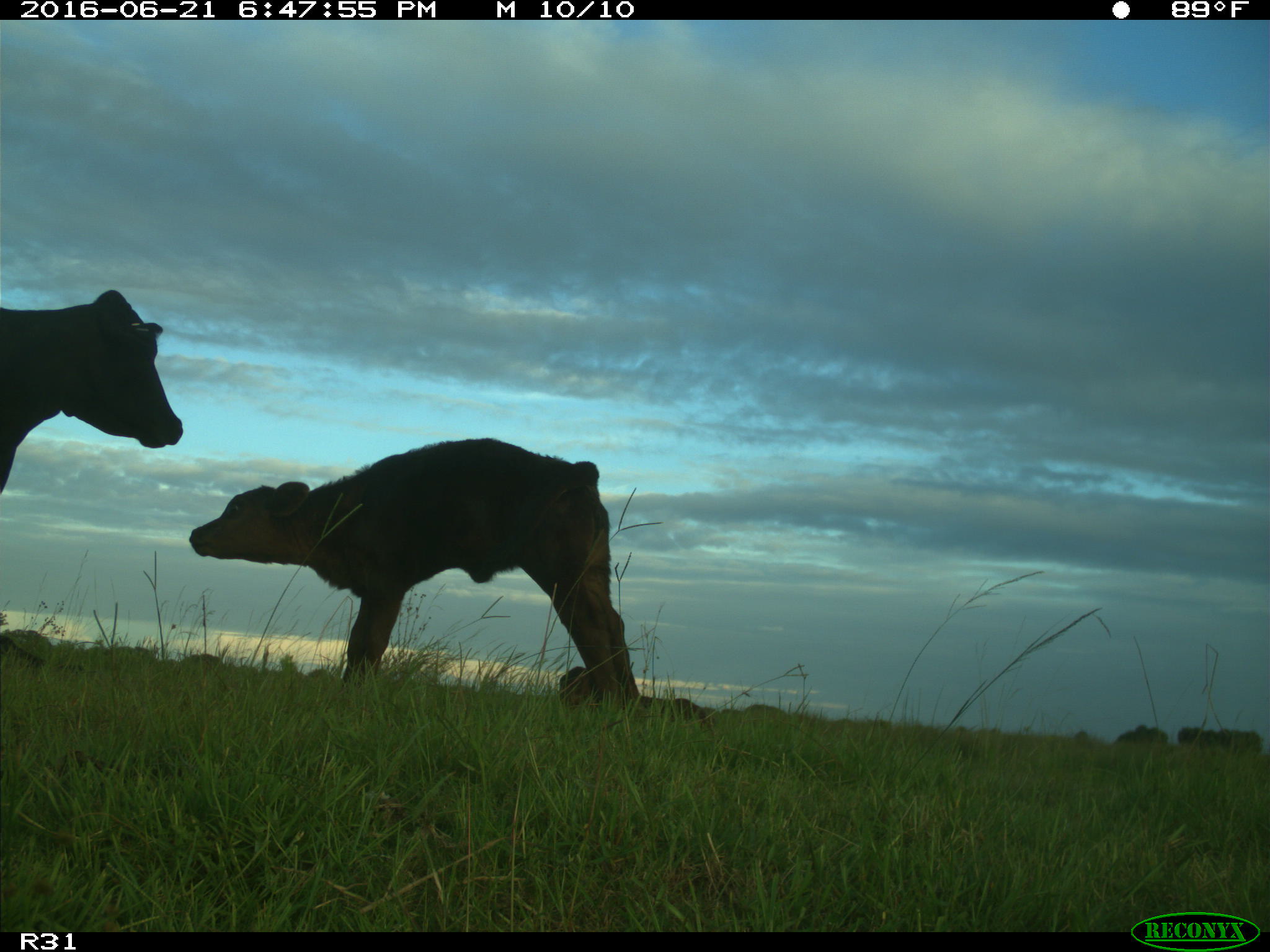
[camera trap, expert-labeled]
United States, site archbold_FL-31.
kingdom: Animalia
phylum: Chordata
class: Mammalia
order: Artiodactyla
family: Bovidae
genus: Bos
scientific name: Bos taurus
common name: domestic cow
Bos taurus (domestic cow).